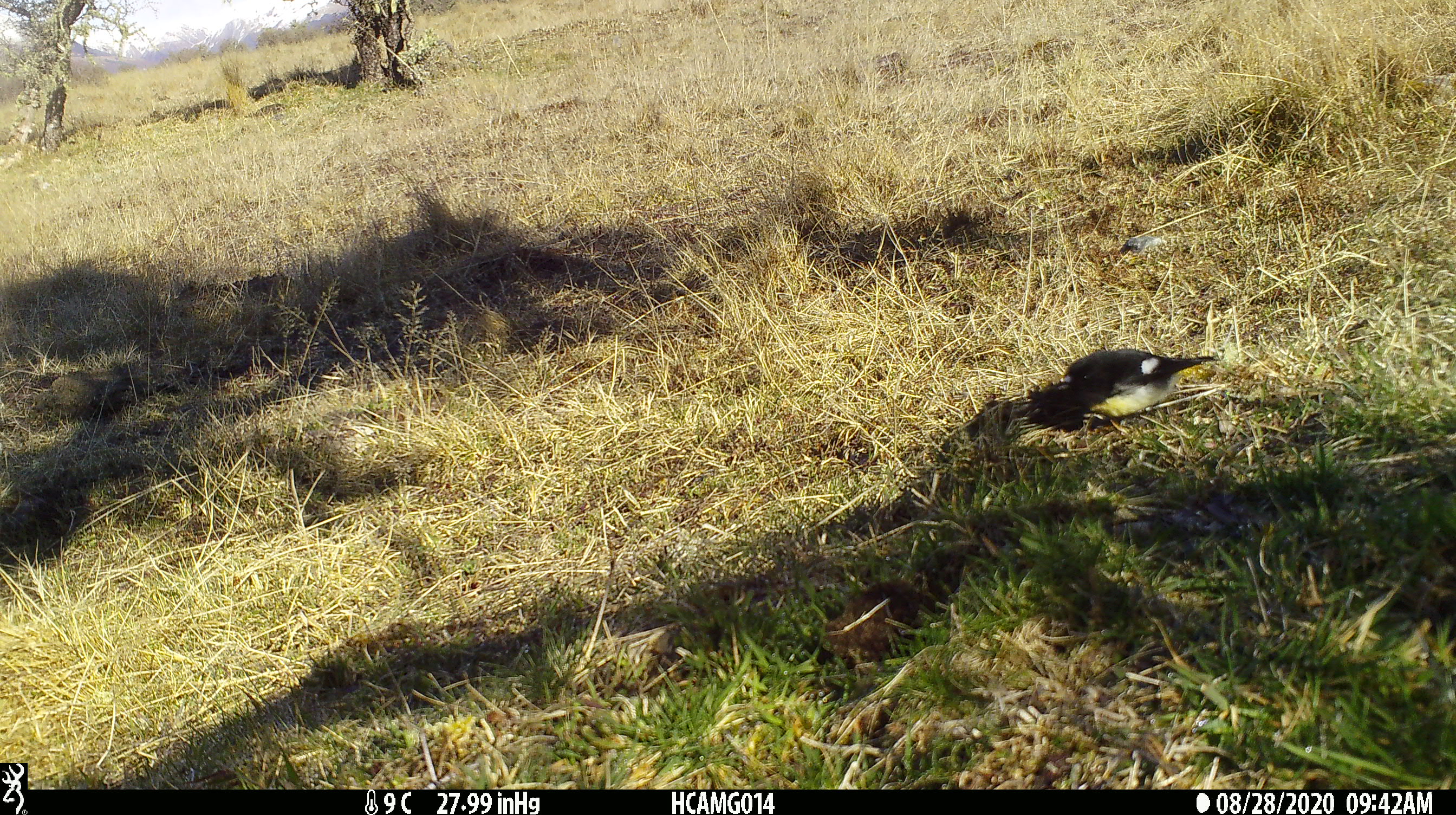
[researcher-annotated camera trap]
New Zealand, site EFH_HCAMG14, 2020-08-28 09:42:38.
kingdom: Animalia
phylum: Chordata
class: Aves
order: Passeriformes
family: Petroicidae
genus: Petroica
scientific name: Petroica macrocephala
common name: tomtit